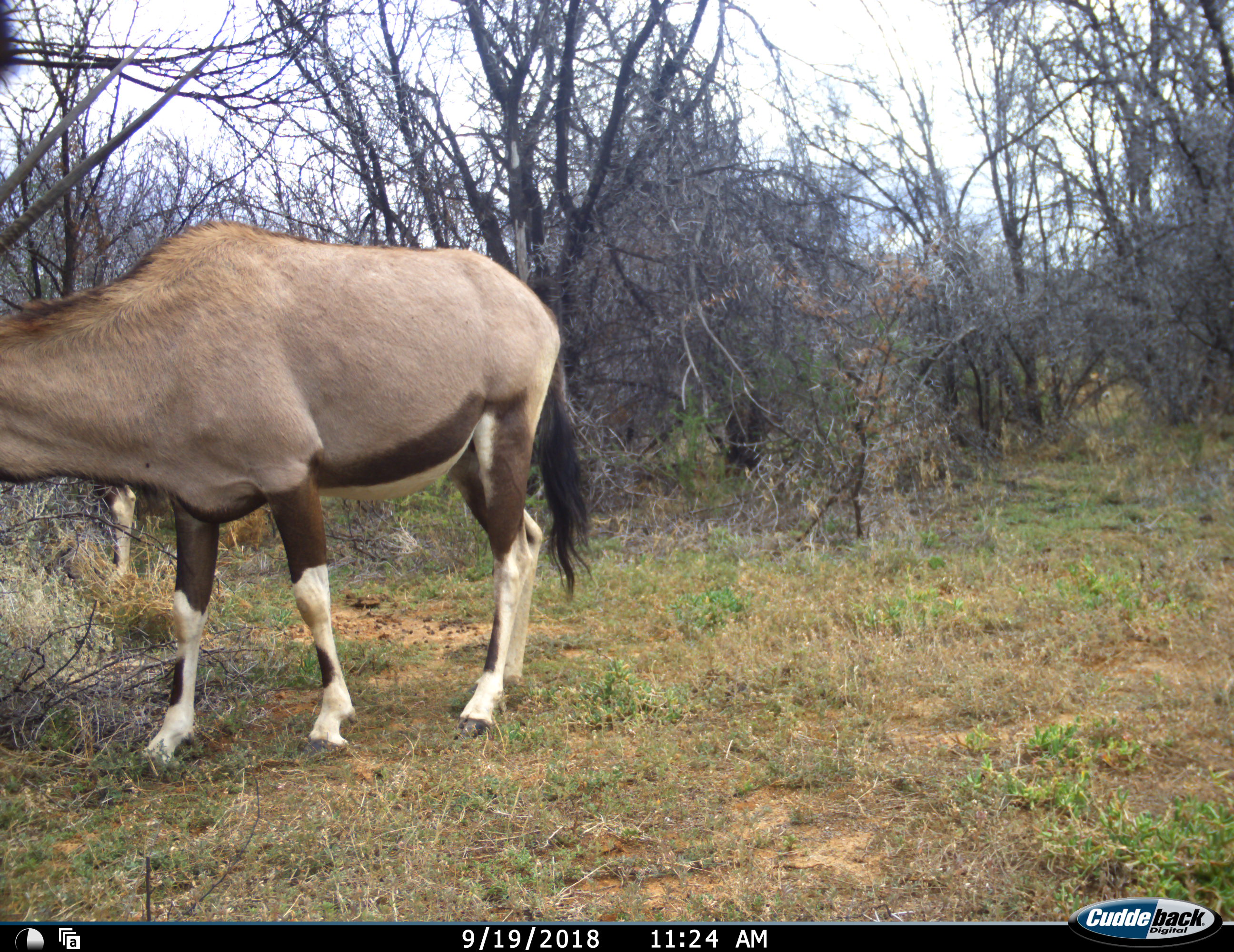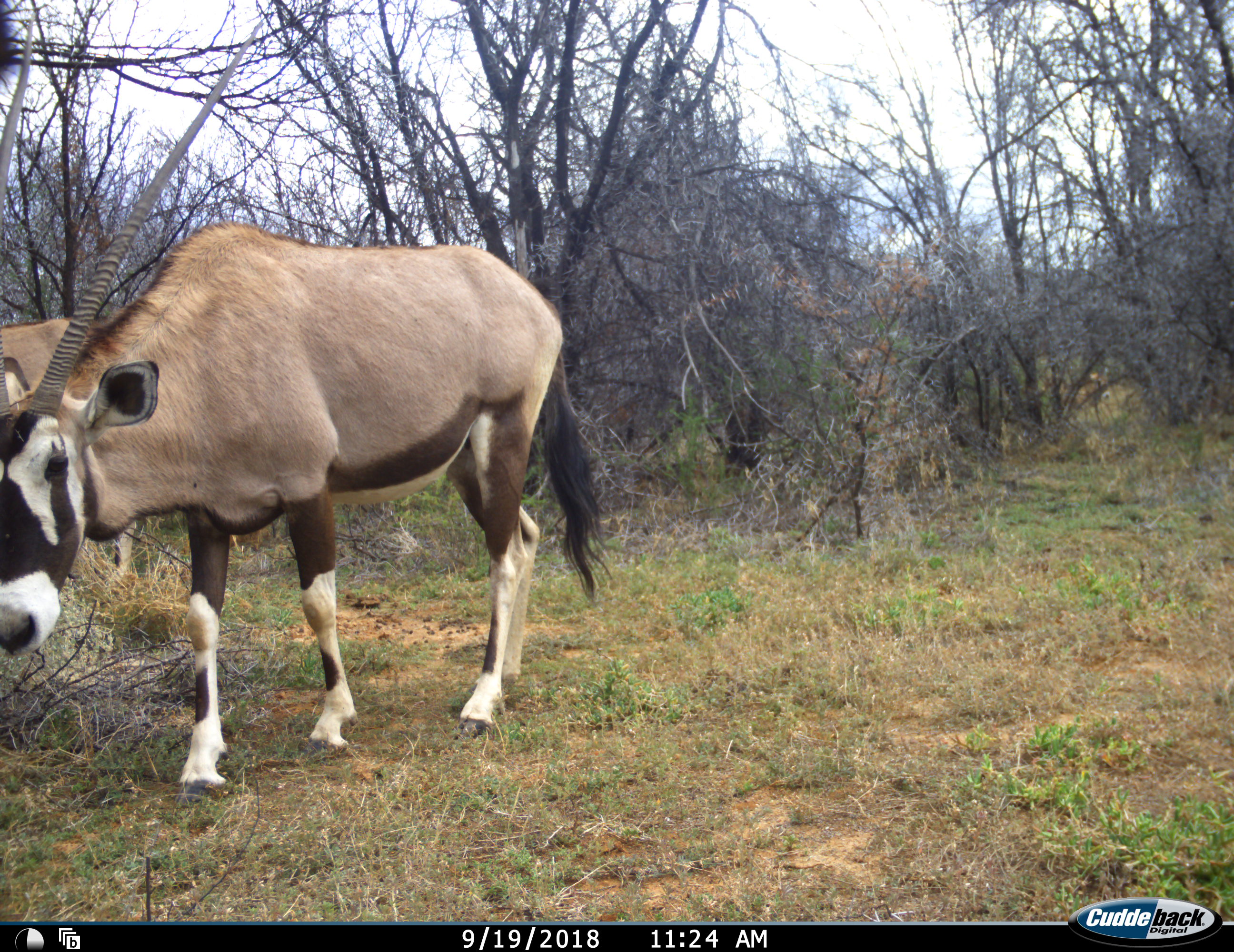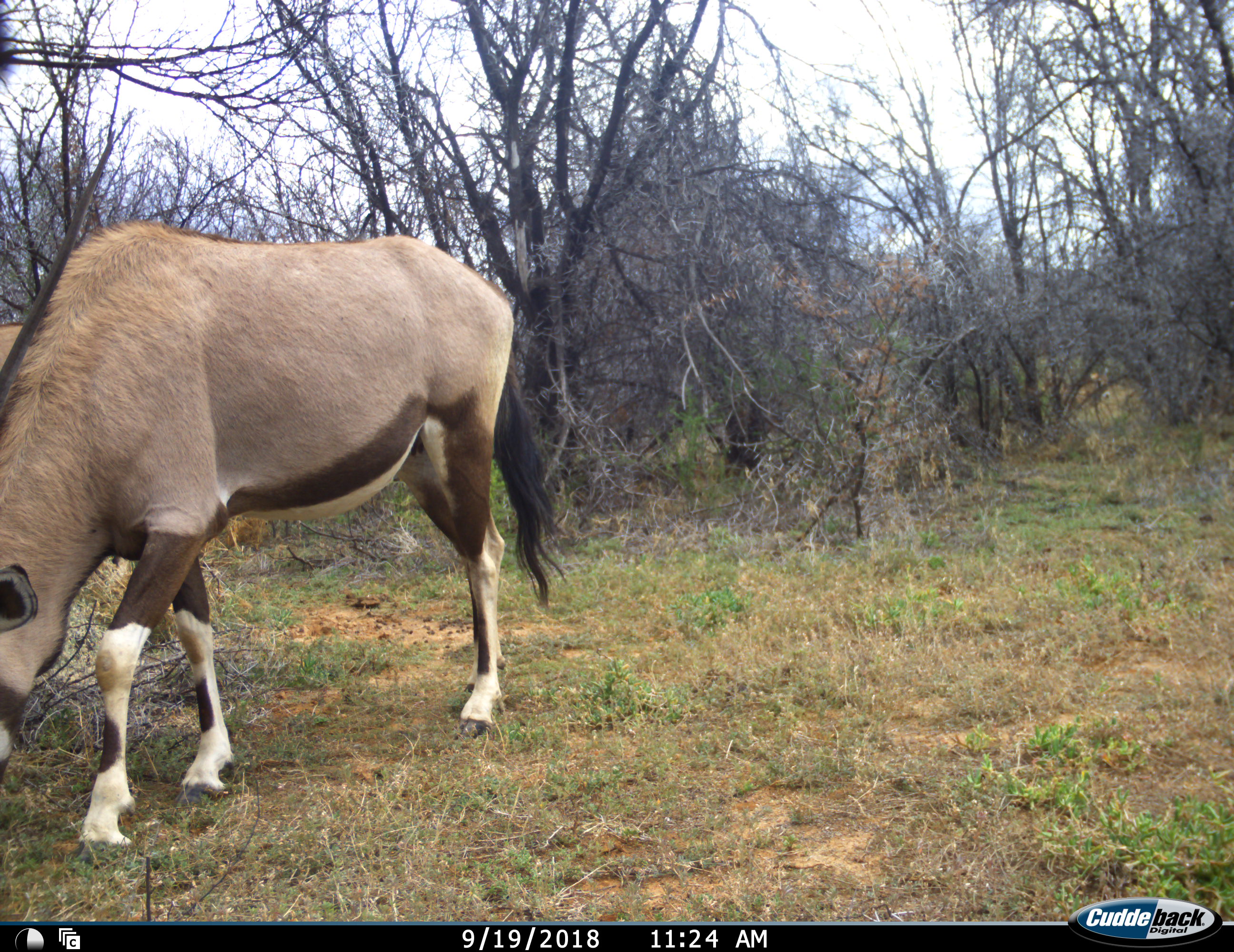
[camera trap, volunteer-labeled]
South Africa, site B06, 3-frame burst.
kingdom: Animalia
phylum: Chordata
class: Mammalia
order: Artiodactyla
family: Bovidae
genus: Oryx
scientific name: Oryx gazella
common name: gemsbok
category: gemsbokoryx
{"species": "gemsbokoryx (gemsbok) (Oryx gazella)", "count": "2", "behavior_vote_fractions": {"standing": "67%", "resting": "0%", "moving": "33%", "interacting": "0%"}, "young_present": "0%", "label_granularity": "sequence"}